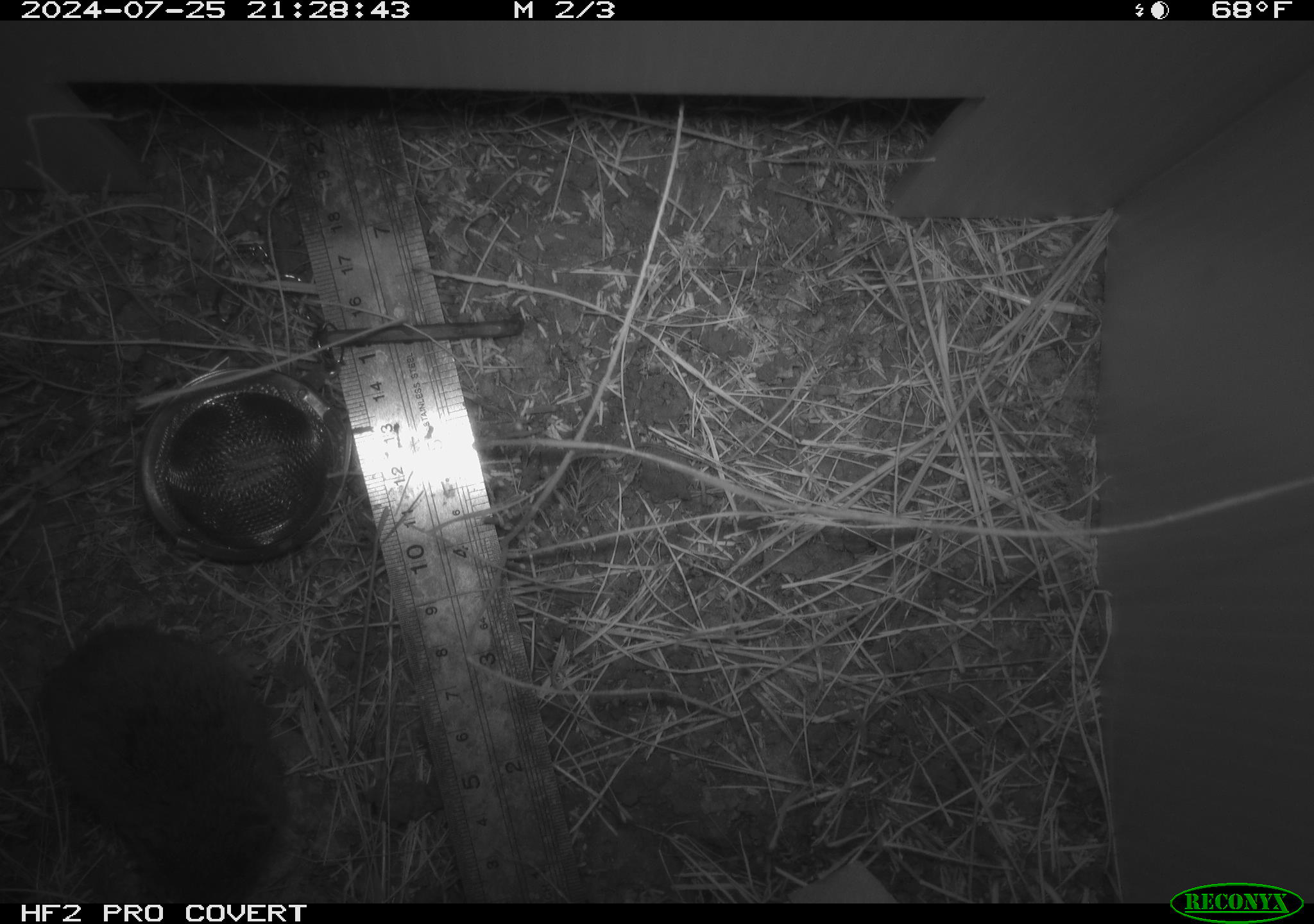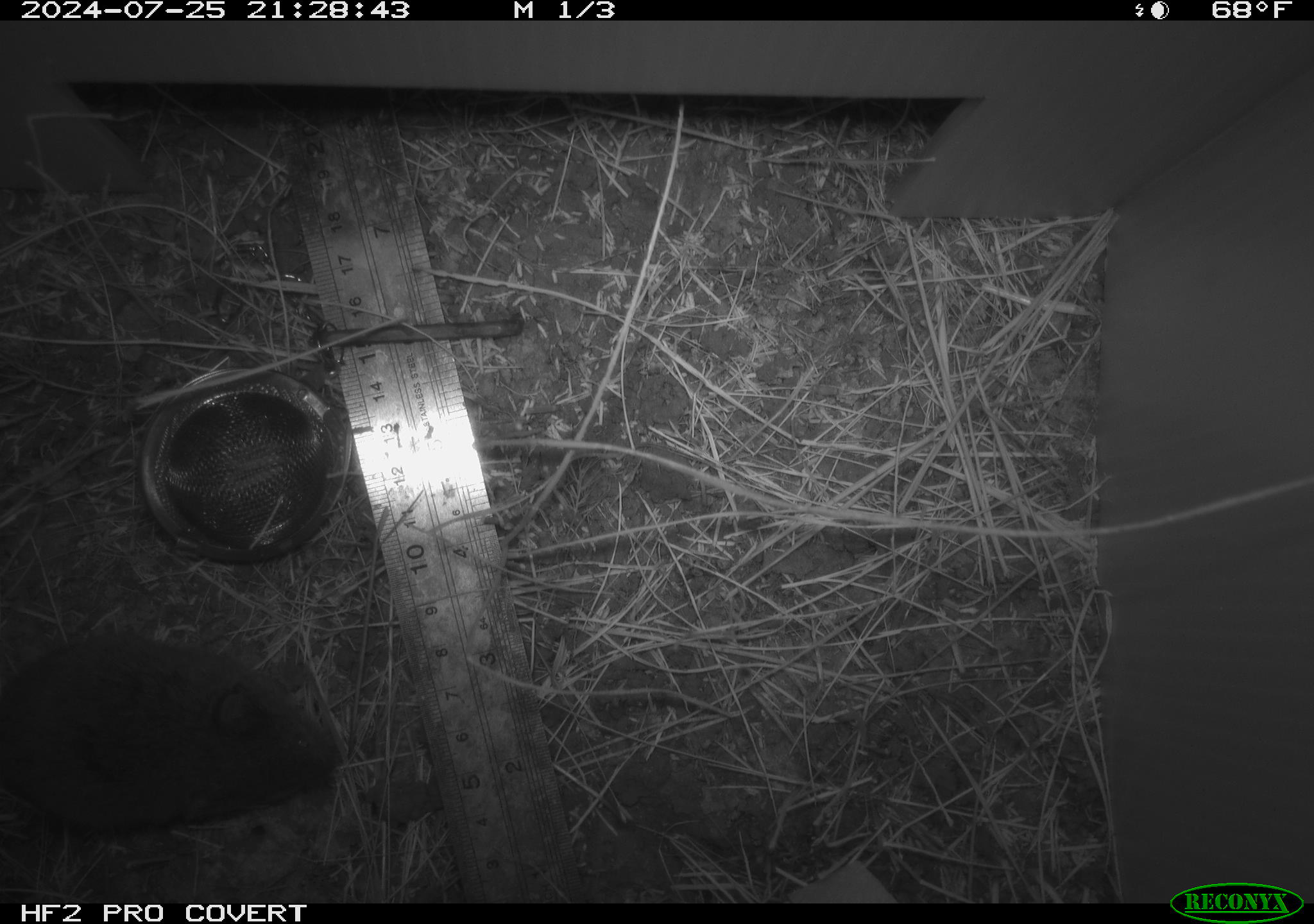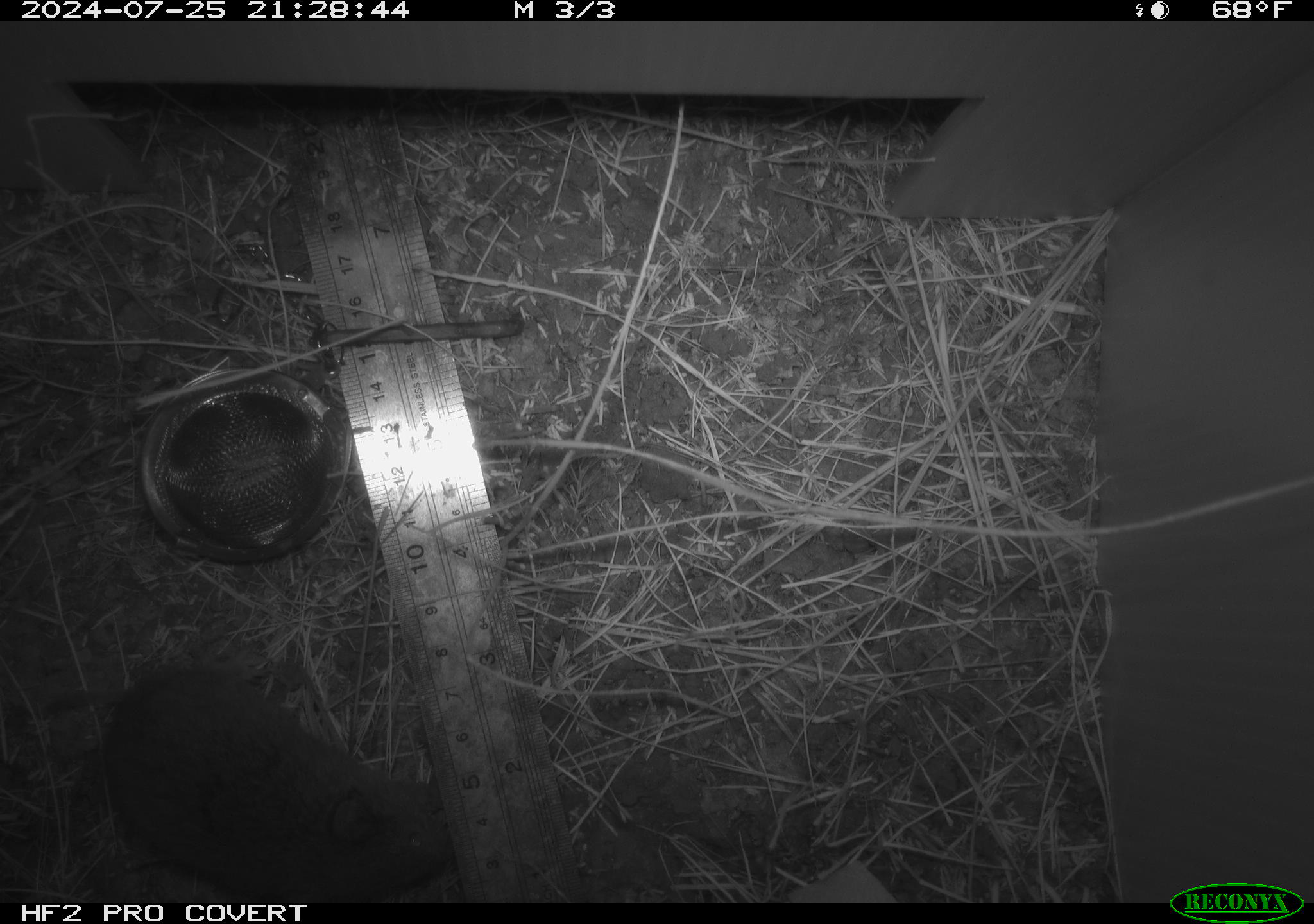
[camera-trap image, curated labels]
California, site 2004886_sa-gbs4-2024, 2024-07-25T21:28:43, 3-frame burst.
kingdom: Animalia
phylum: Chordata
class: Mammalia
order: Rodentia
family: Cricetidae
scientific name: Arvicolinae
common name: voles, lemmings, and muskrats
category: arvicolinae subfamily